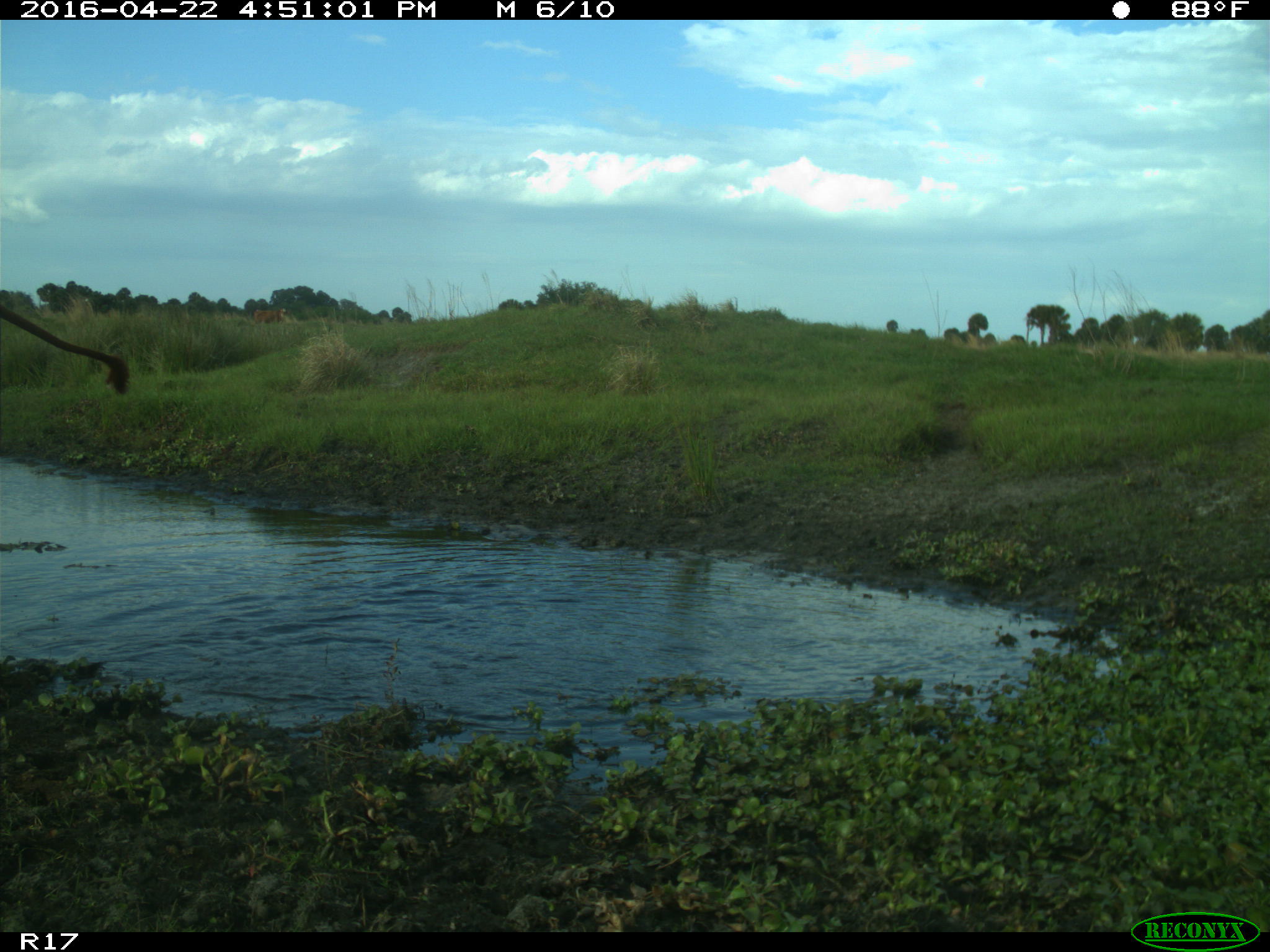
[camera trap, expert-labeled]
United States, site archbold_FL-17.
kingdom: Animalia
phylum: Chordata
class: Mammalia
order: Artiodactyla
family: Bovidae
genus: Bos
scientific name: Bos taurus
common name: domestic cow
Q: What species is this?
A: Bos taurus (domestic cow).